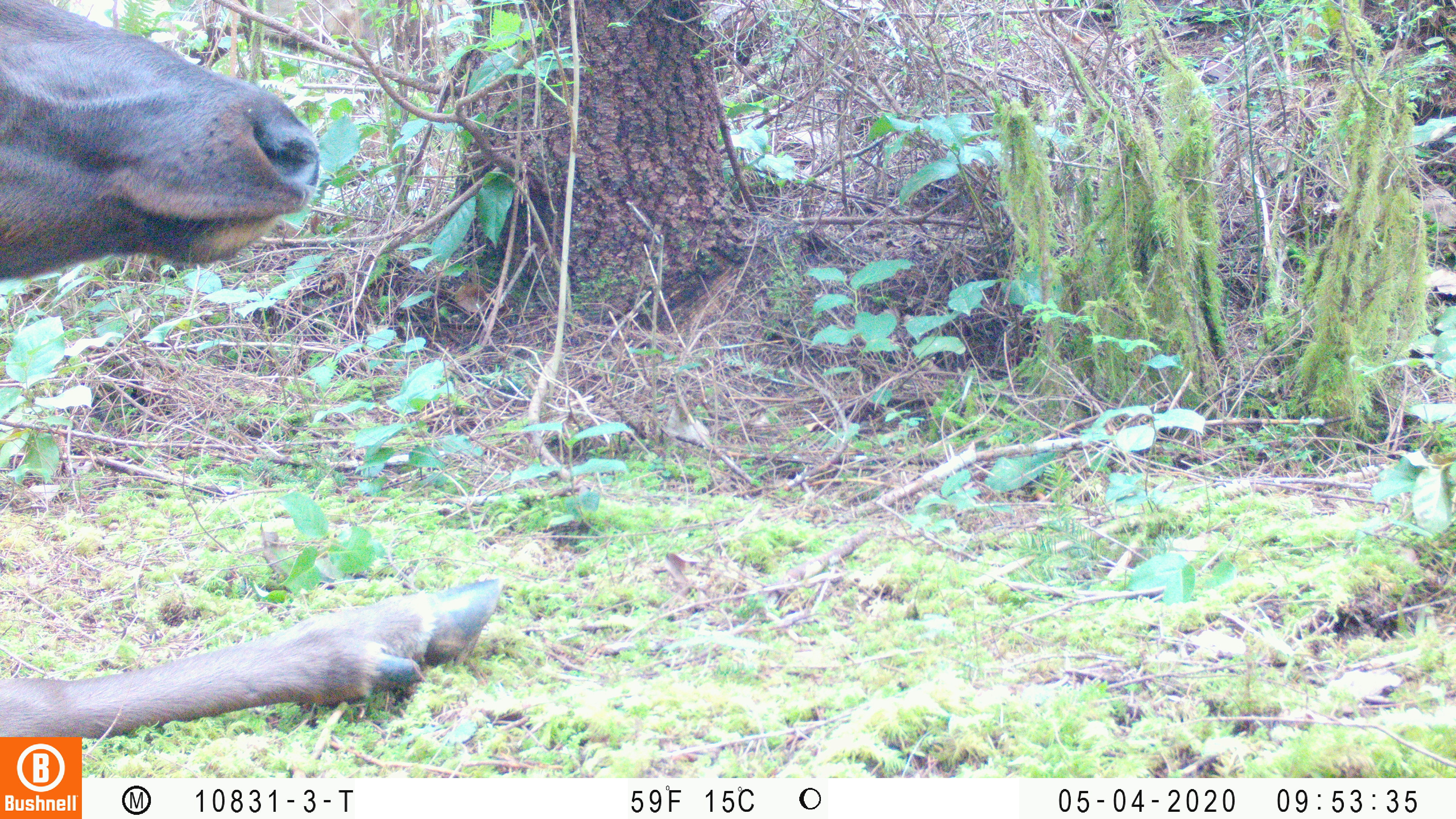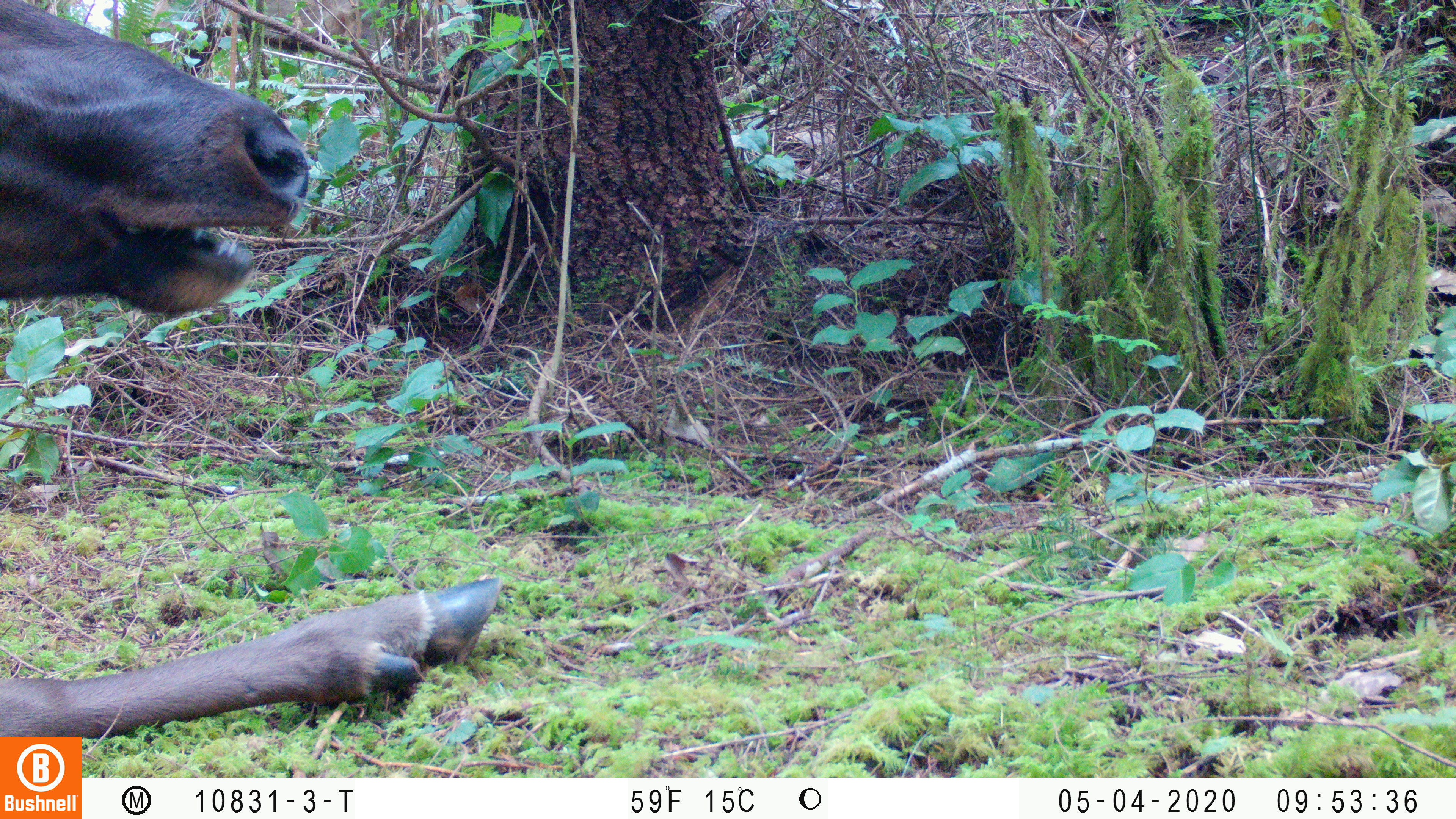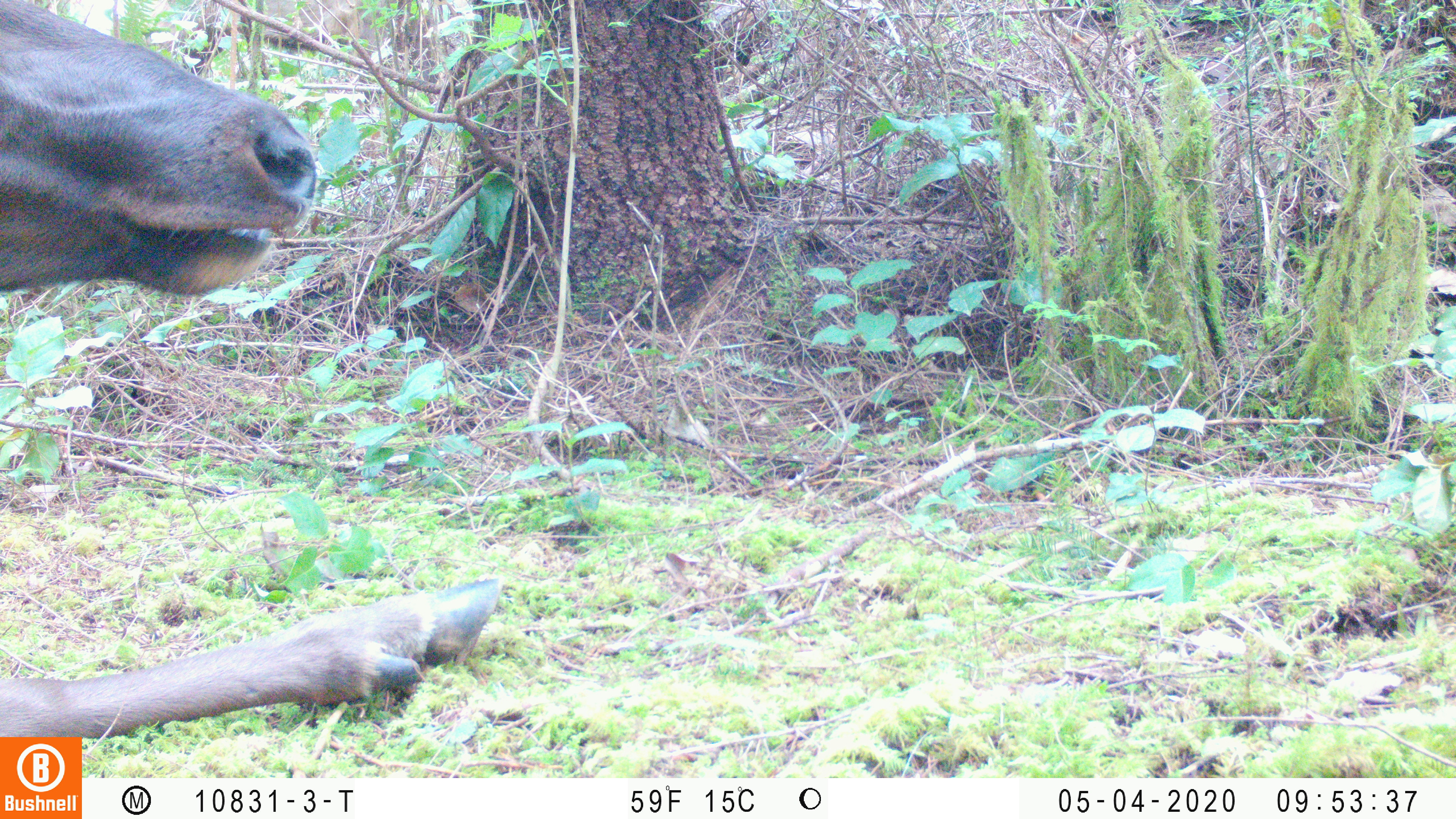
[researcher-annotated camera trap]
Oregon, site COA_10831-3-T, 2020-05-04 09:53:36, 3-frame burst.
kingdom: Animalia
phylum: Chordata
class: Mammalia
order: Artiodactyla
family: Cervidae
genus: Cervus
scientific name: Cervus canadensis roosevelti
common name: roosevelt elk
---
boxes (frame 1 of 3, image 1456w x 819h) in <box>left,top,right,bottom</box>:
roosevelt elk: <box>0,0,505,727</box>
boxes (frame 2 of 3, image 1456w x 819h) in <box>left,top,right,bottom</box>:
roosevelt elk: <box>0,1,508,730</box>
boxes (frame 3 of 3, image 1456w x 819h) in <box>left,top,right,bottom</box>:
roosevelt elk: <box>2,4,507,728</box>